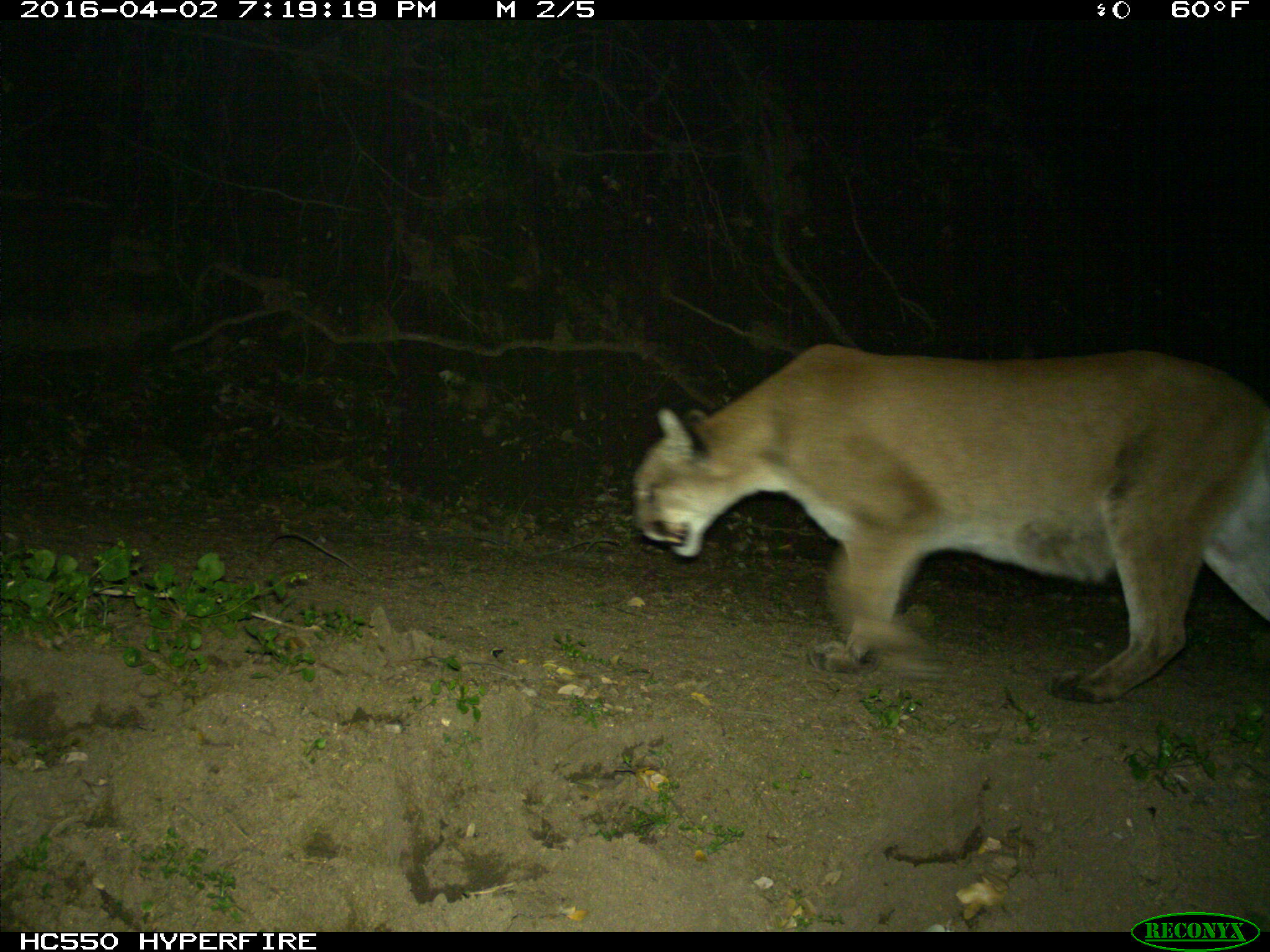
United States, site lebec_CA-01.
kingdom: Animalia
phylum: Chordata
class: Mammalia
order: Carnivora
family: Felidae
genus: Puma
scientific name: Puma concolor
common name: mountain lion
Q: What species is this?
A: Puma concolor (mountain lion).